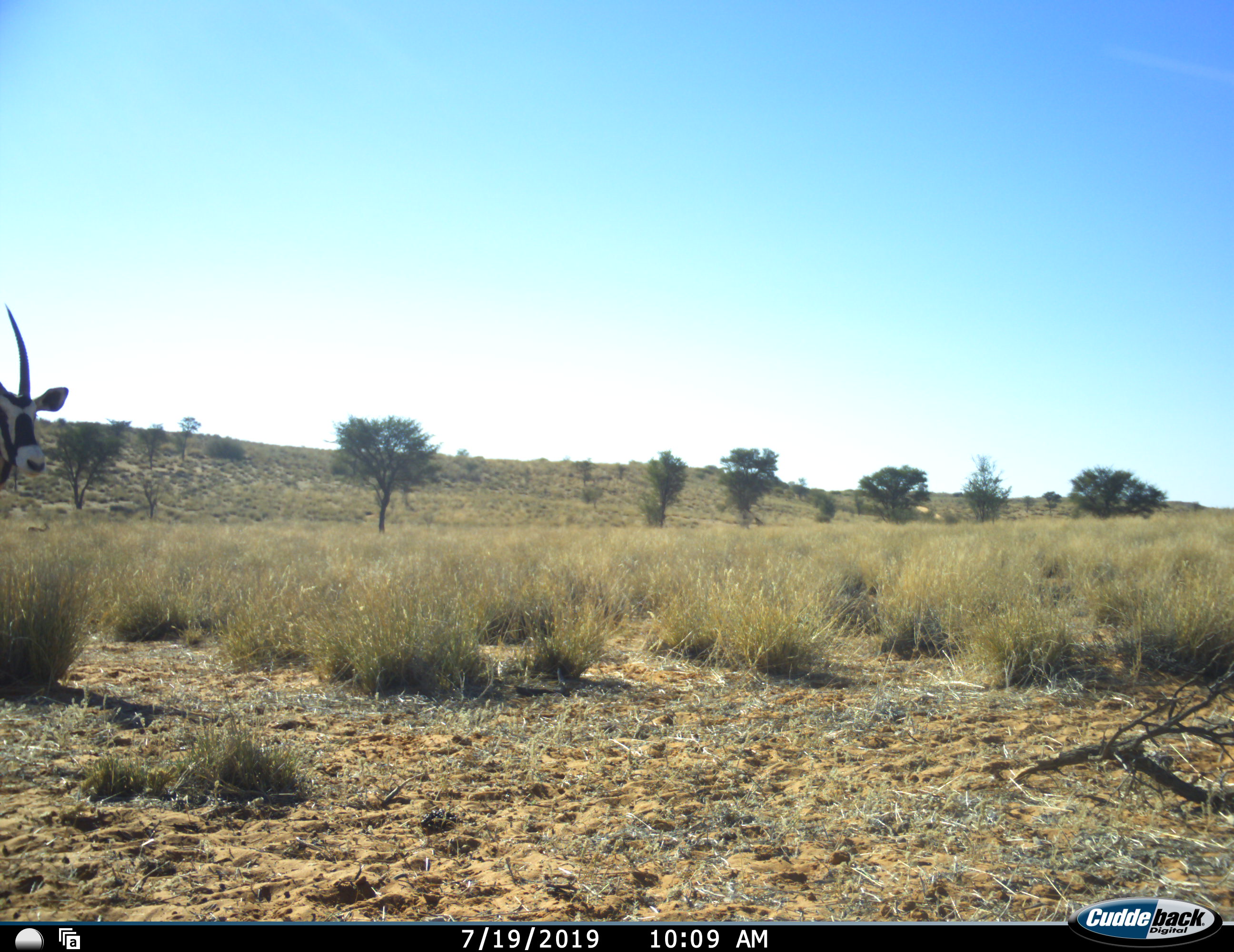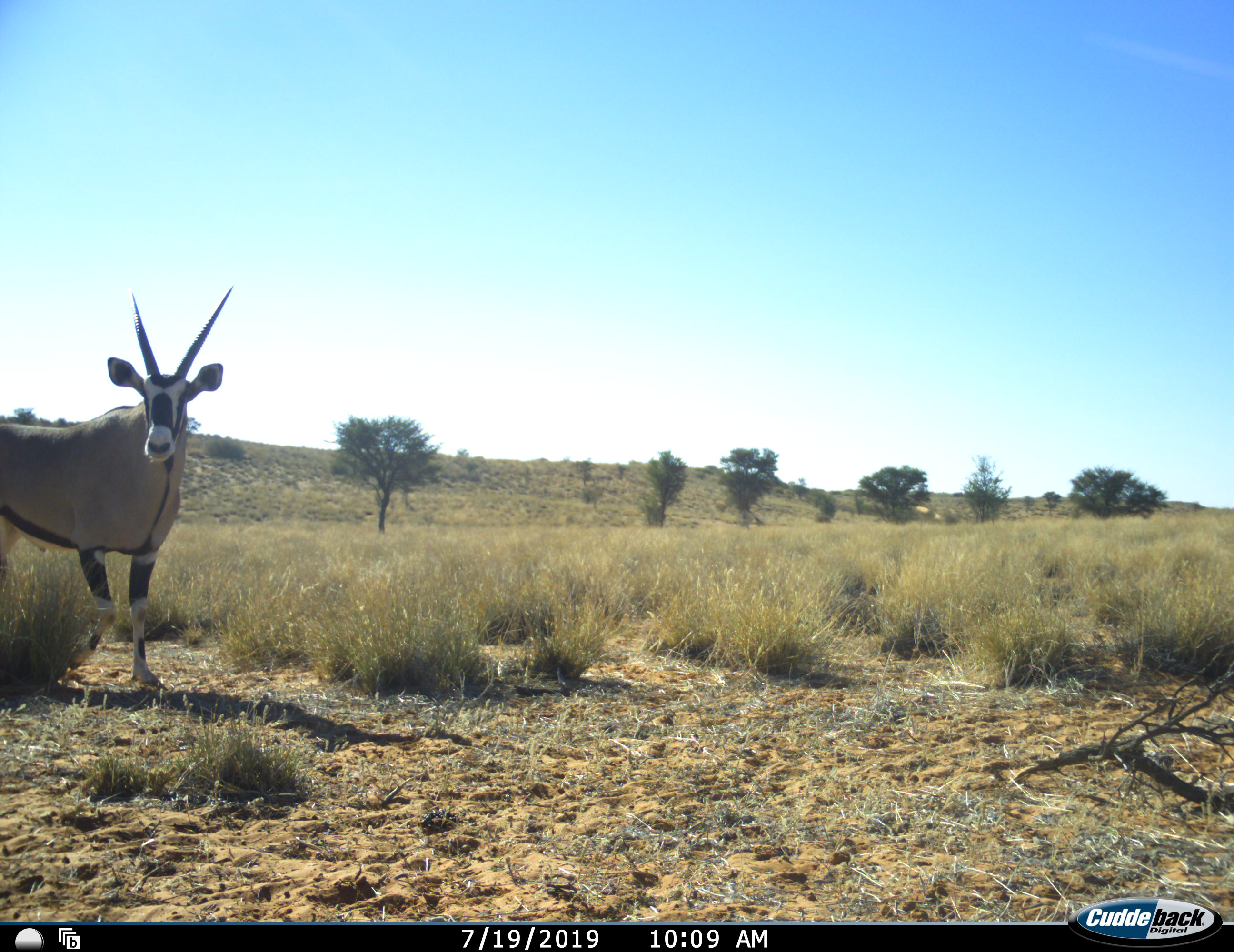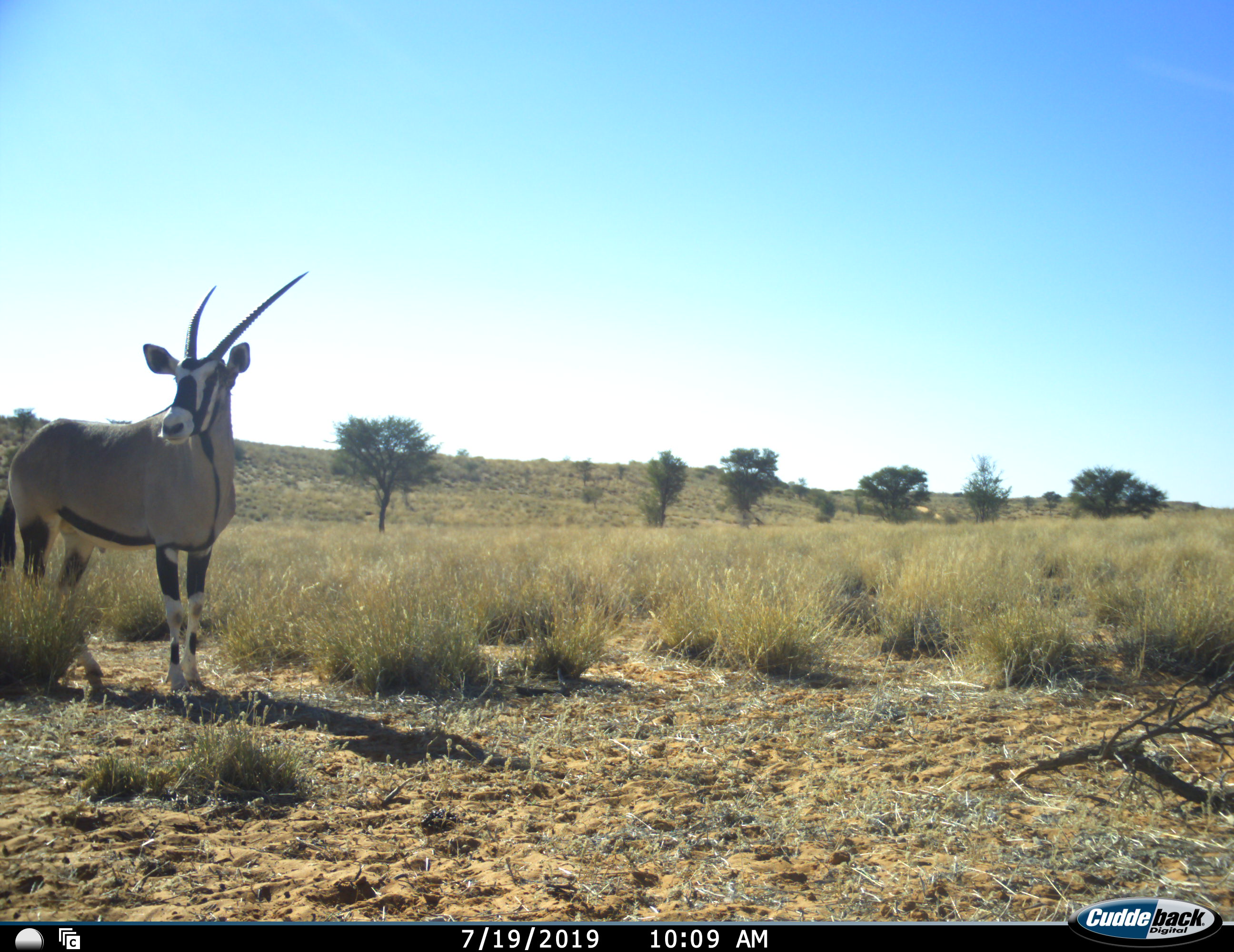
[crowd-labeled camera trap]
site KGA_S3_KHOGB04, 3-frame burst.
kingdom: Animalia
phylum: Chordata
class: Mammalia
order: Artiodactyla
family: Bovidae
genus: Oryx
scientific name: Oryx gazella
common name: gemsbok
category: oryx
Oryx (gemsbok) (Oryx gazella), count 1. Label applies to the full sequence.